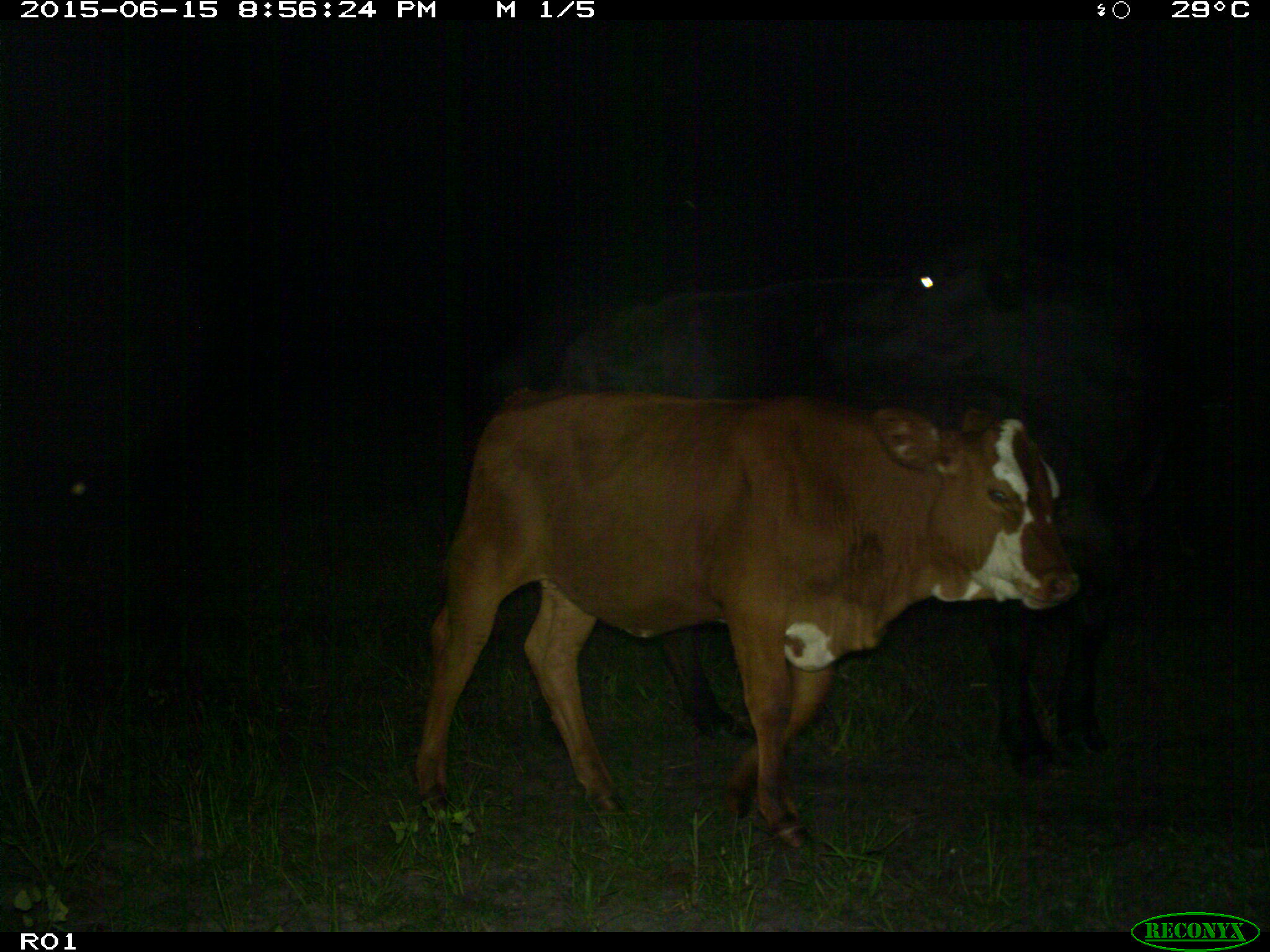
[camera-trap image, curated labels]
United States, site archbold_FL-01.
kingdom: Animalia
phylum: Chordata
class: Mammalia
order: Artiodactyla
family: Bovidae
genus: Bos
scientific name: Bos taurus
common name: domestic cow